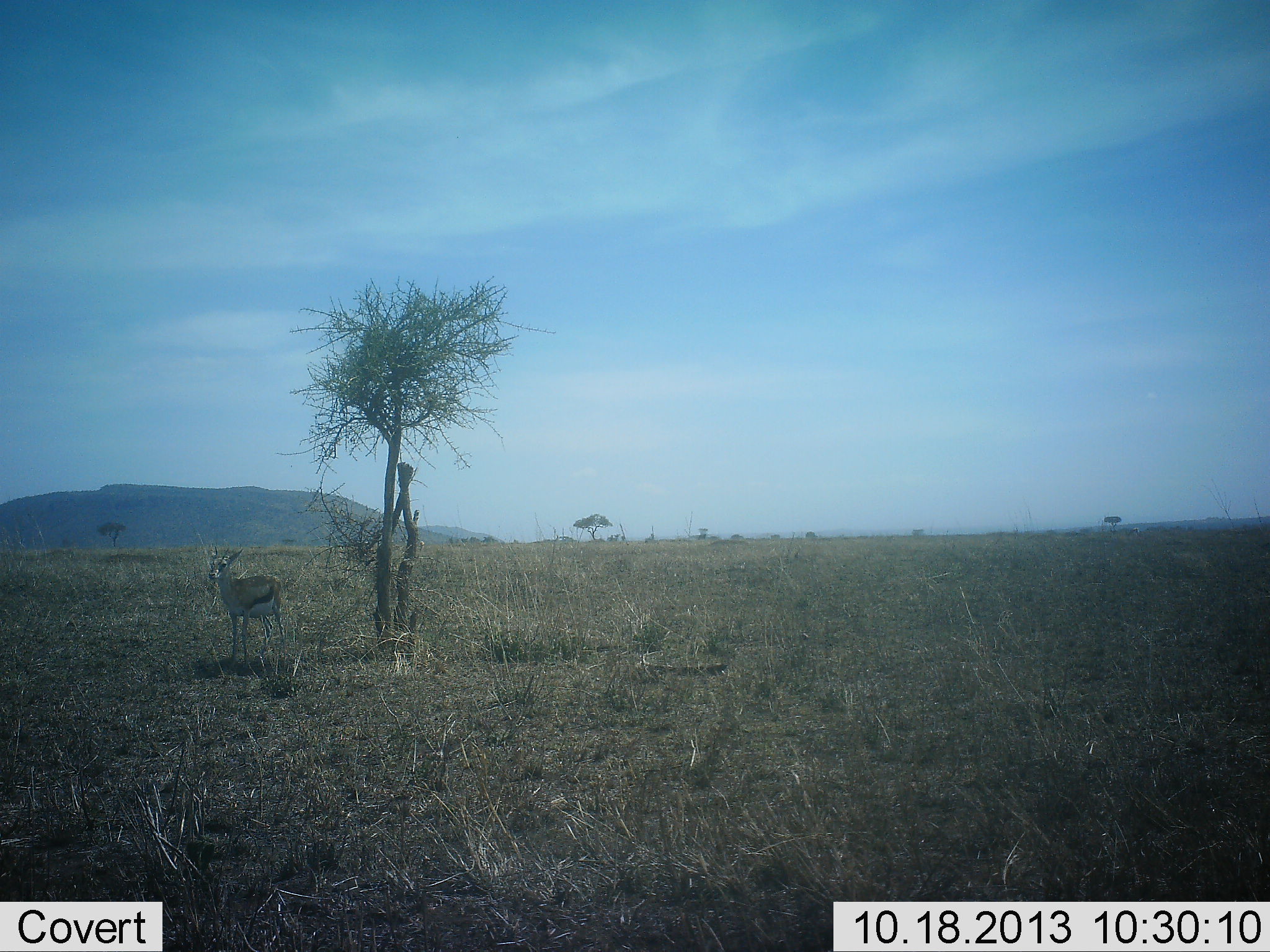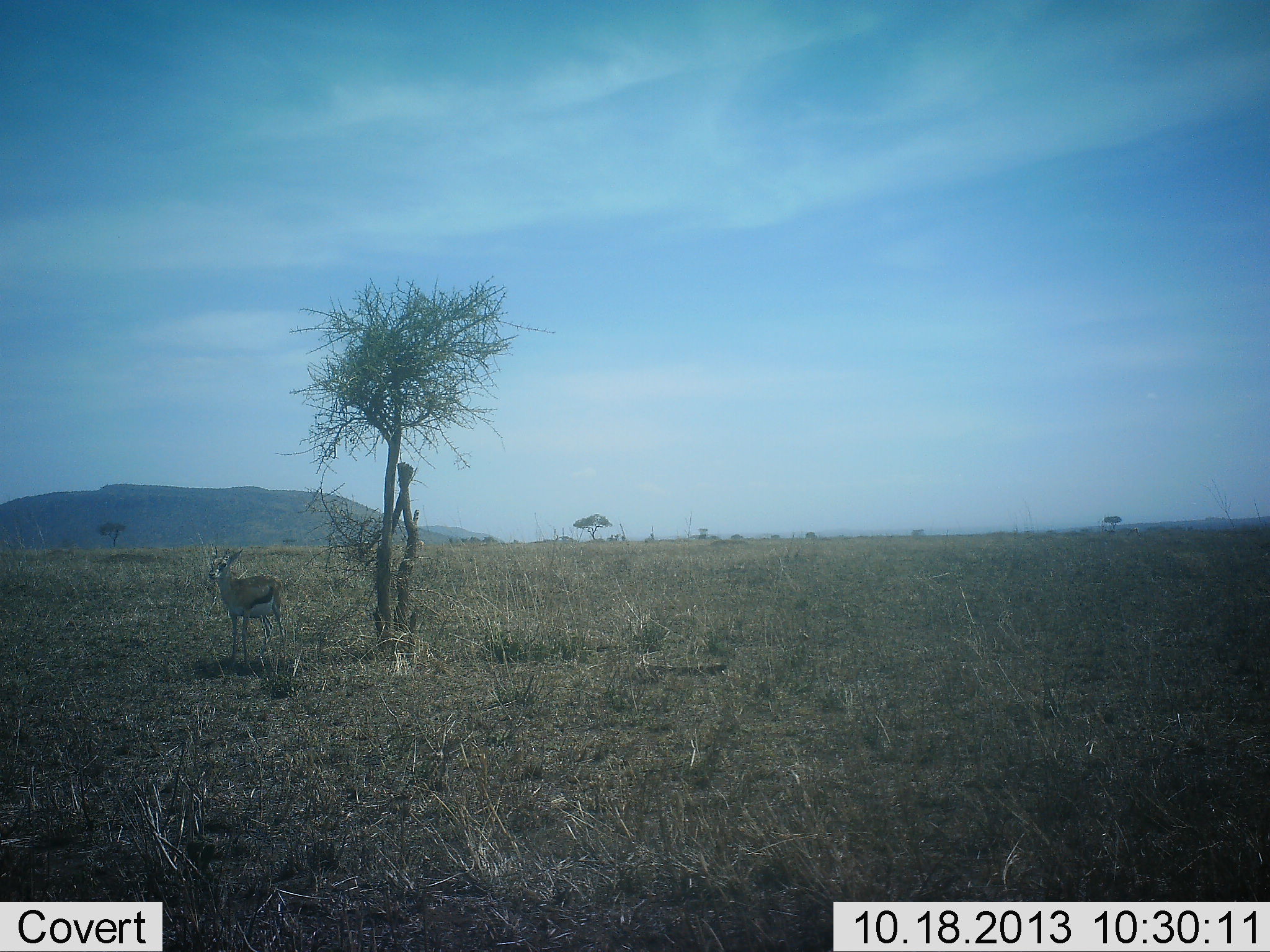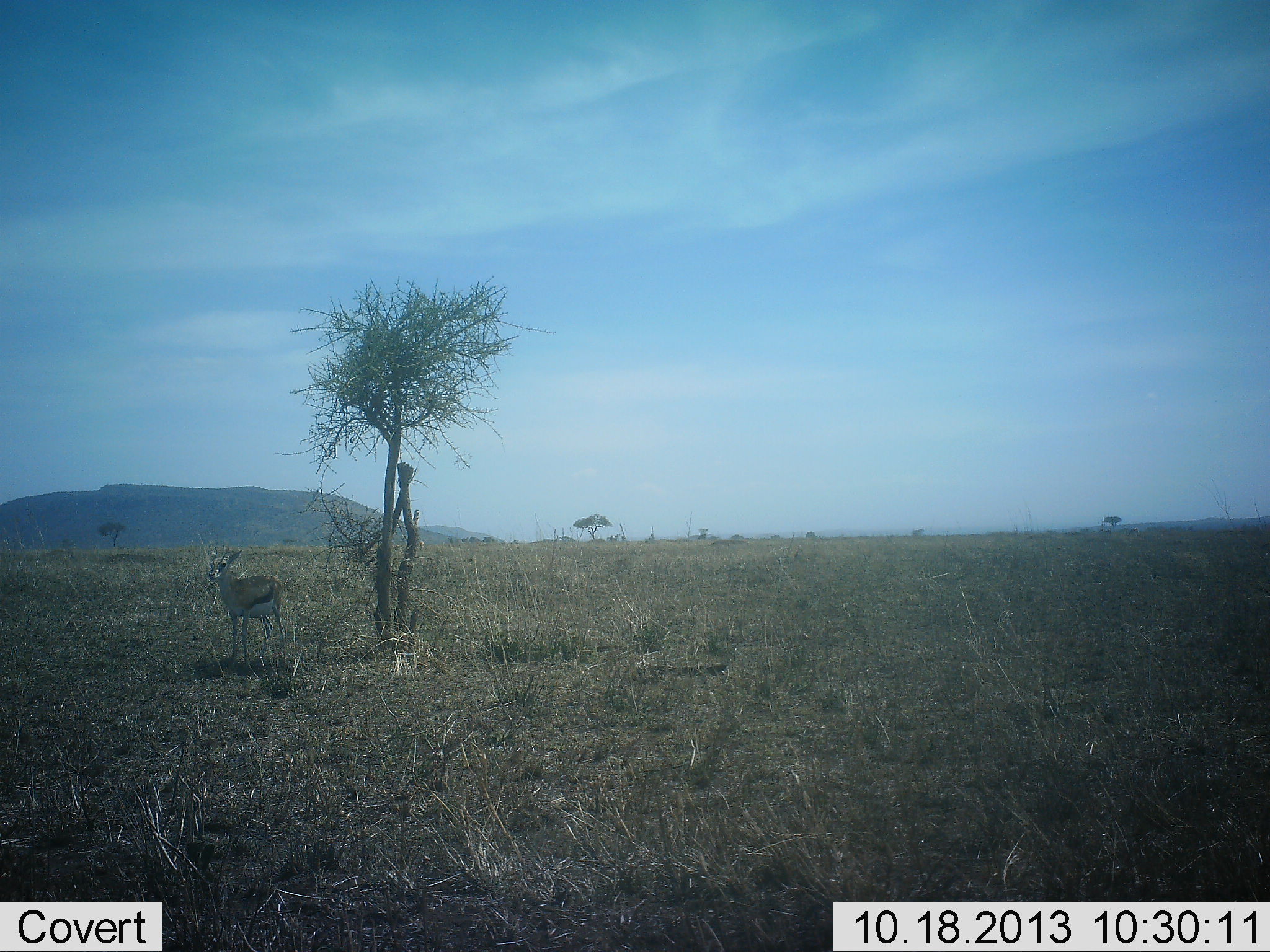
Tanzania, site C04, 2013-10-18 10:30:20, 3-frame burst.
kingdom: Animalia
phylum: Chordata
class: Mammalia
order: Artiodactyla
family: Bovidae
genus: Eudorcas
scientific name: Eudorcas thomsonii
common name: thomson's gazelle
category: gazellethomsons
Gazellethomsons (thomson's gazelle) (Eudorcas thomsonii), count 1. Behavior (volunteer vote fractions): standing 100%, resting 0%, moving 0%, interacting 0%. Young present (vote fraction): 0%. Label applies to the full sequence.